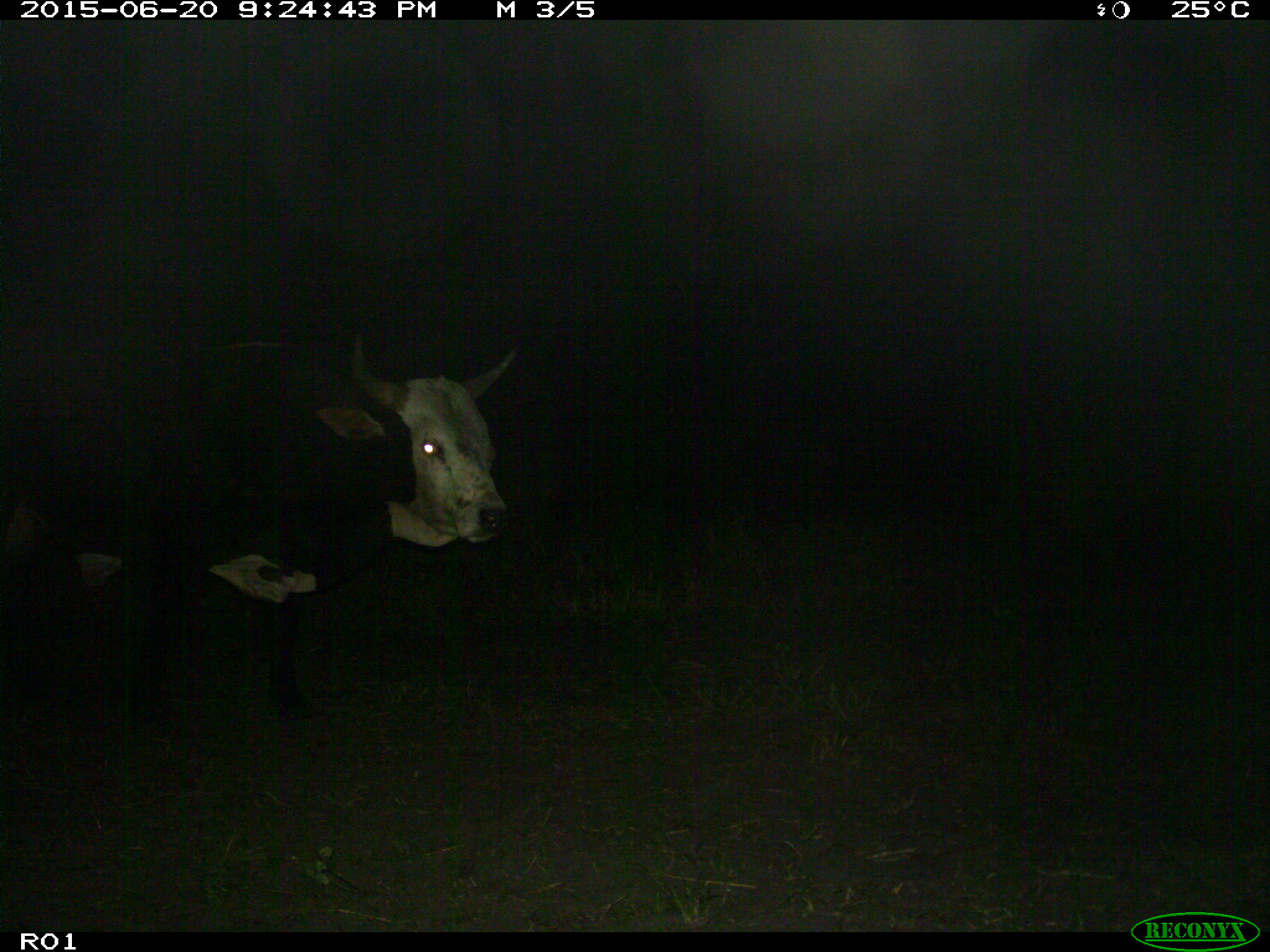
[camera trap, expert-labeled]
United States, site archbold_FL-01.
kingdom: Animalia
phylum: Chordata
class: Mammalia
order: Artiodactyla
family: Bovidae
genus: Bos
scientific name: Bos taurus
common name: domestic cow